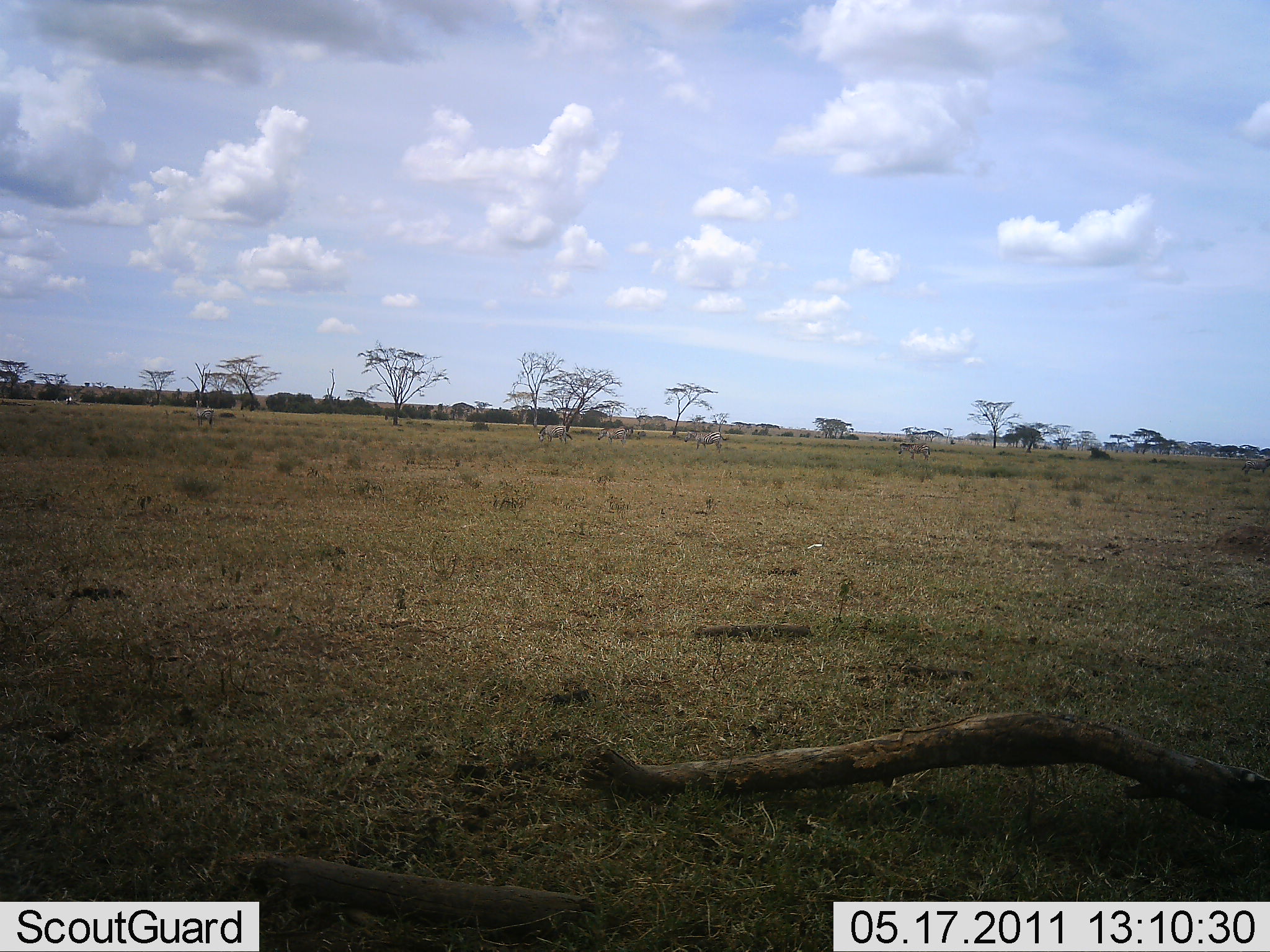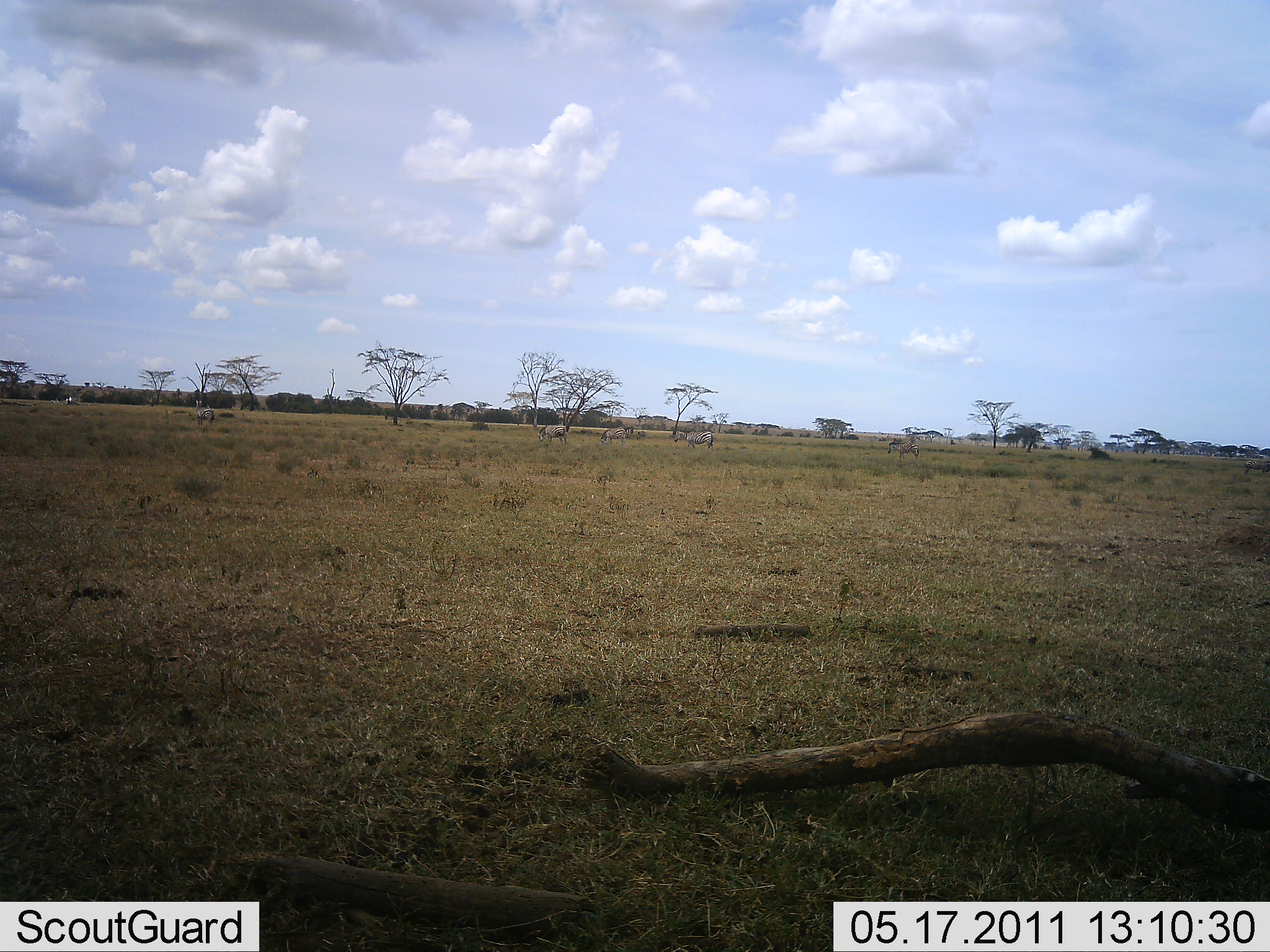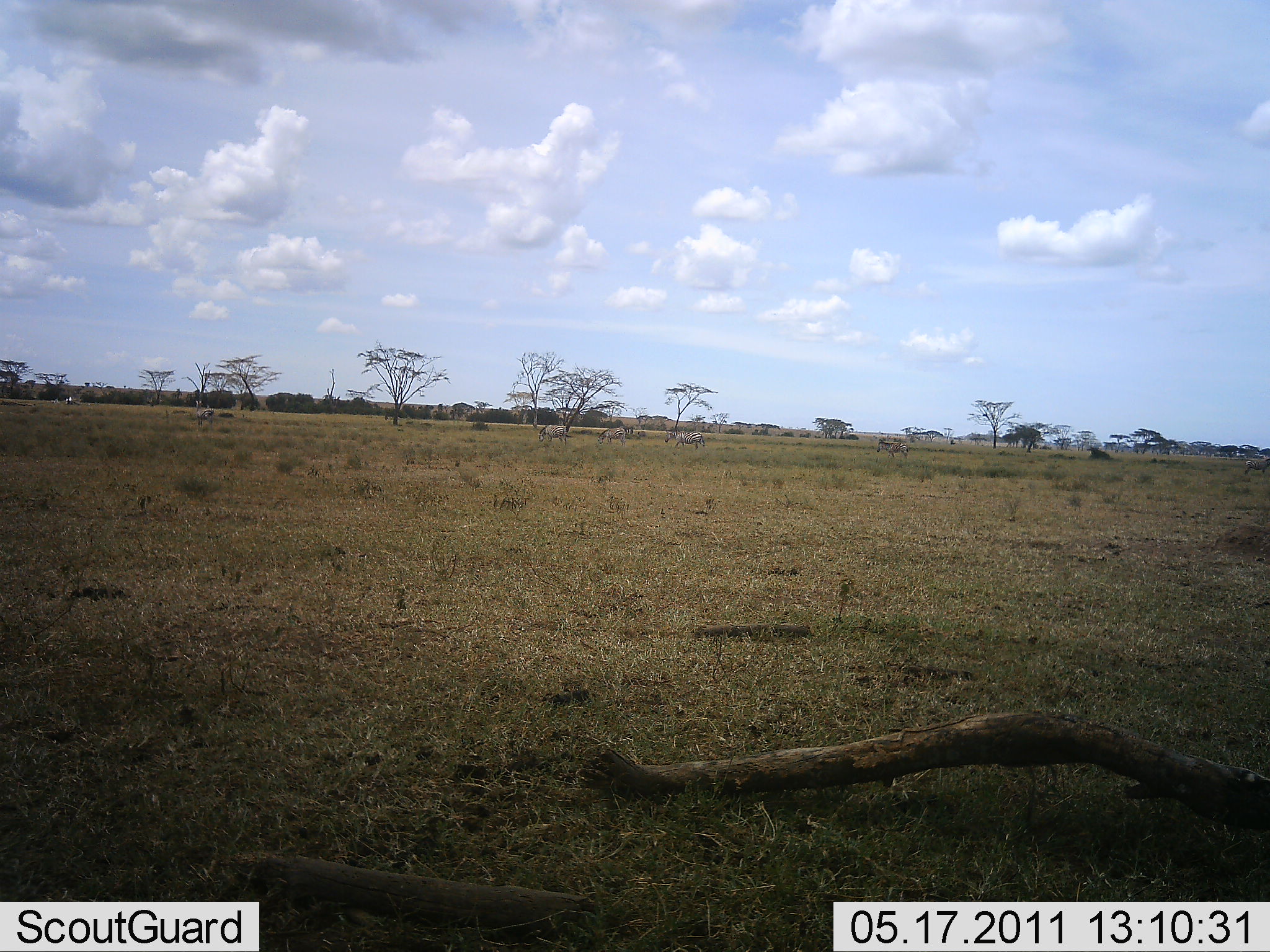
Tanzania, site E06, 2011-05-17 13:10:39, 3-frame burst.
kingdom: Animalia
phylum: Chordata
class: Mammalia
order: Perissodactyla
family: Equidae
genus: Equus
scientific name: Equus quagga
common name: plains zebra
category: zebra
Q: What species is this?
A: Zebra (plains zebra) (Equus quagga).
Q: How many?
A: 6.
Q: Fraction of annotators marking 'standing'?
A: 50%.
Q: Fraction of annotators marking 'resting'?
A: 0%.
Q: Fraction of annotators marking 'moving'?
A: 67%.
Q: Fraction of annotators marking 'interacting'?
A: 0%.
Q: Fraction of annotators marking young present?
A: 0%.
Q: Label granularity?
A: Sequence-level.